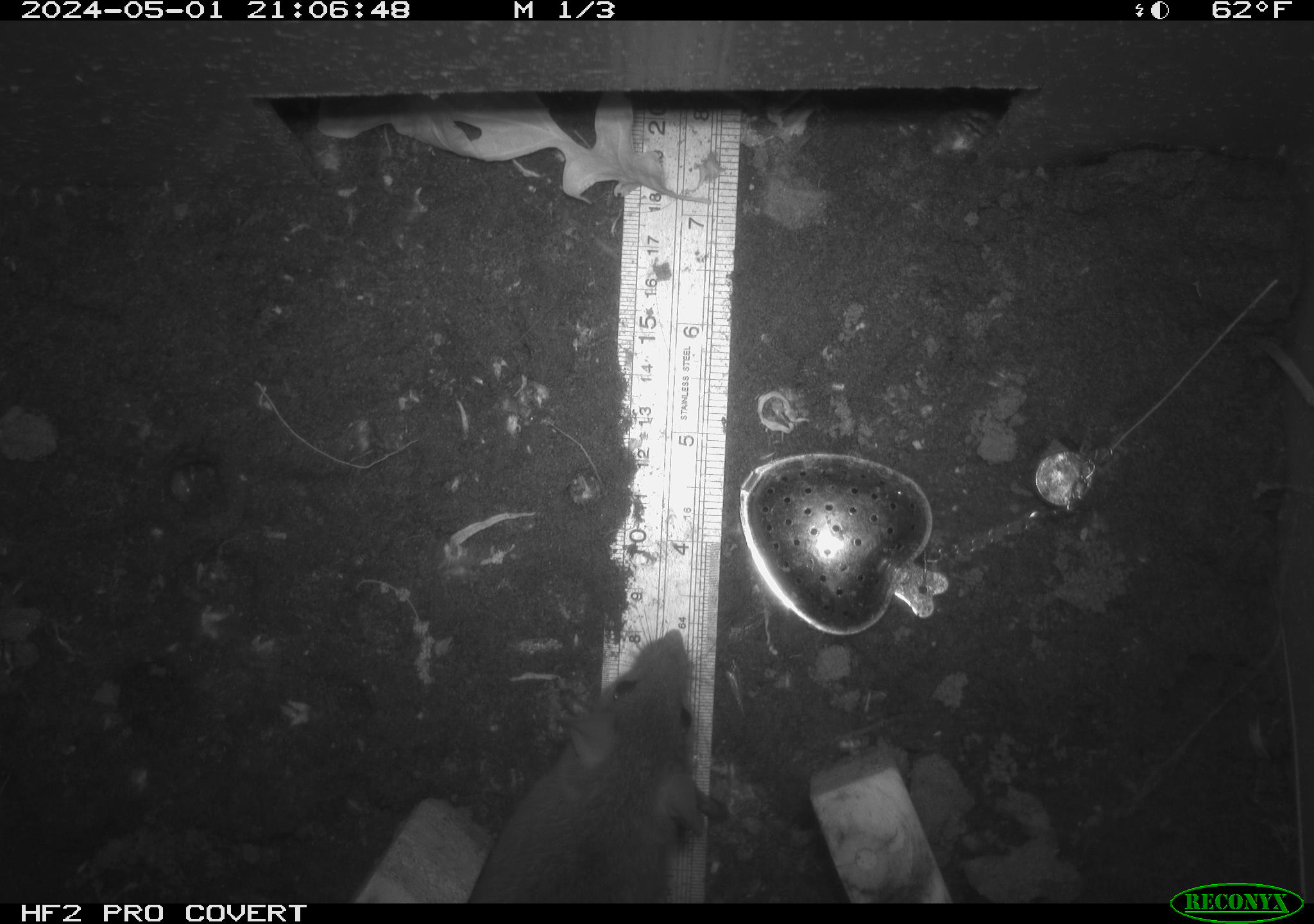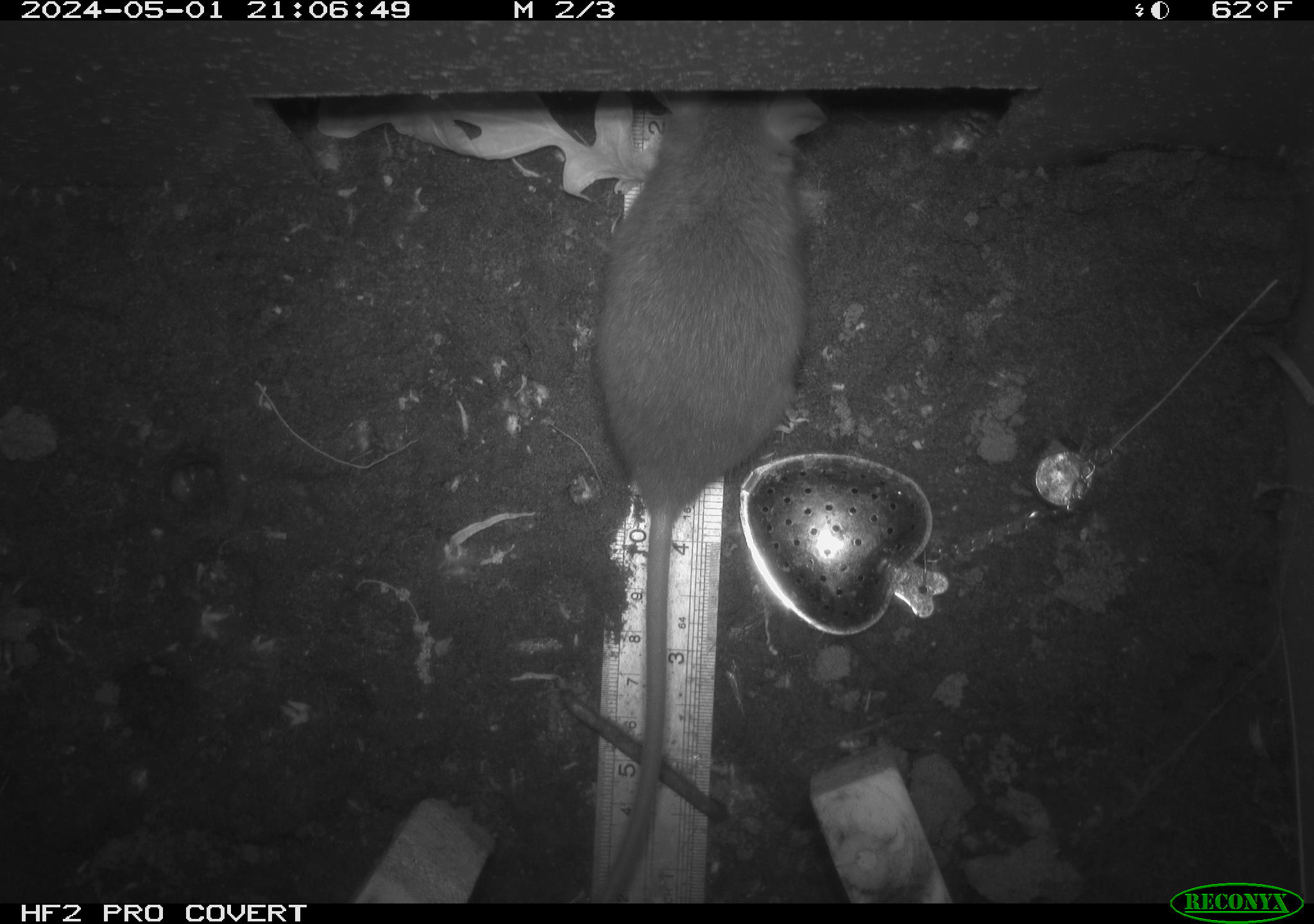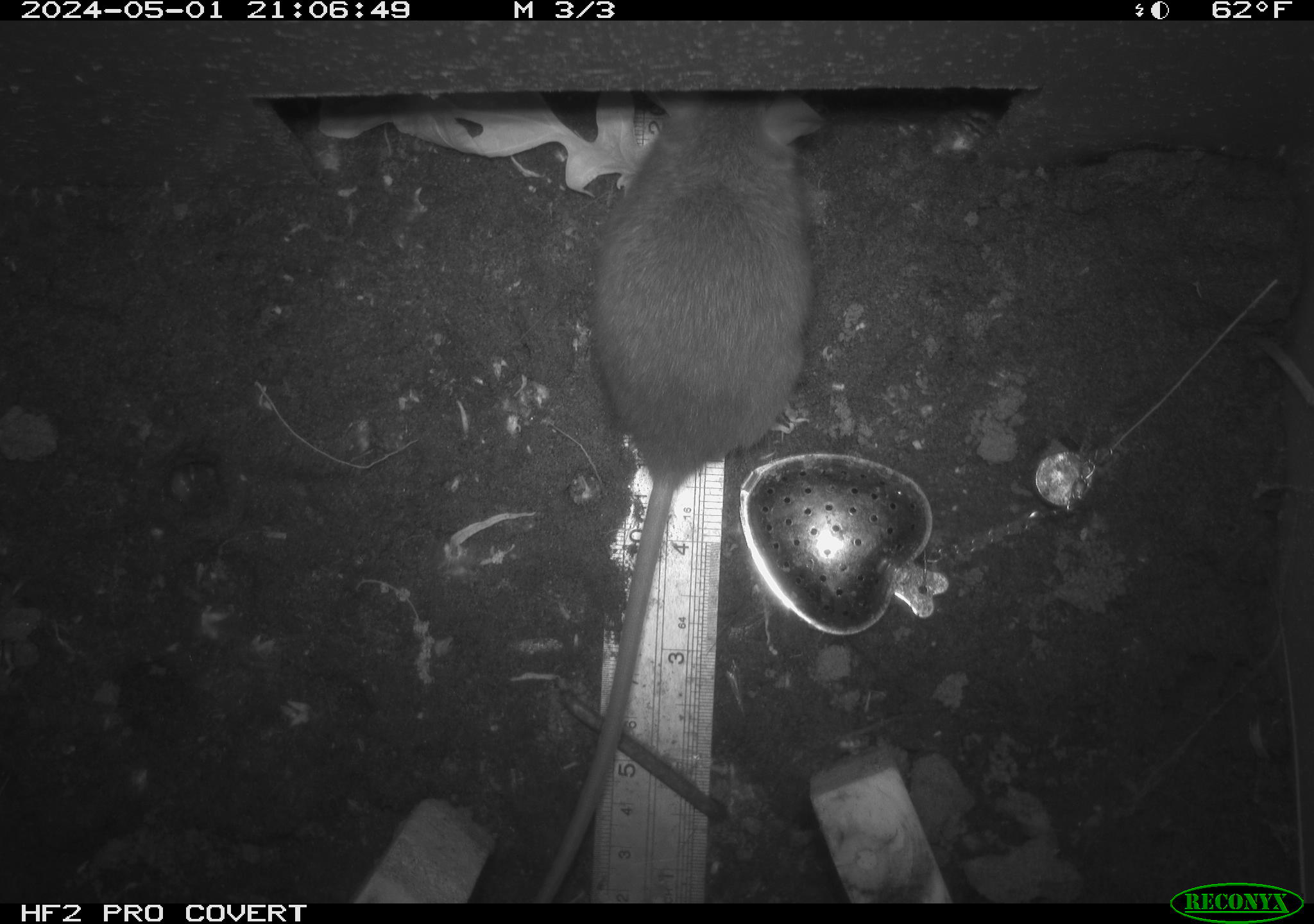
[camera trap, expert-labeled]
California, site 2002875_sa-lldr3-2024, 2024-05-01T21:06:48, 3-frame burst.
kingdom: Animalia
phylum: Chordata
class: Mammalia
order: Rodentia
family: Muridae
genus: Rattus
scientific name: Rattus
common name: rat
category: rattus species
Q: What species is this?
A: Rattus species (rat) (Rattus).